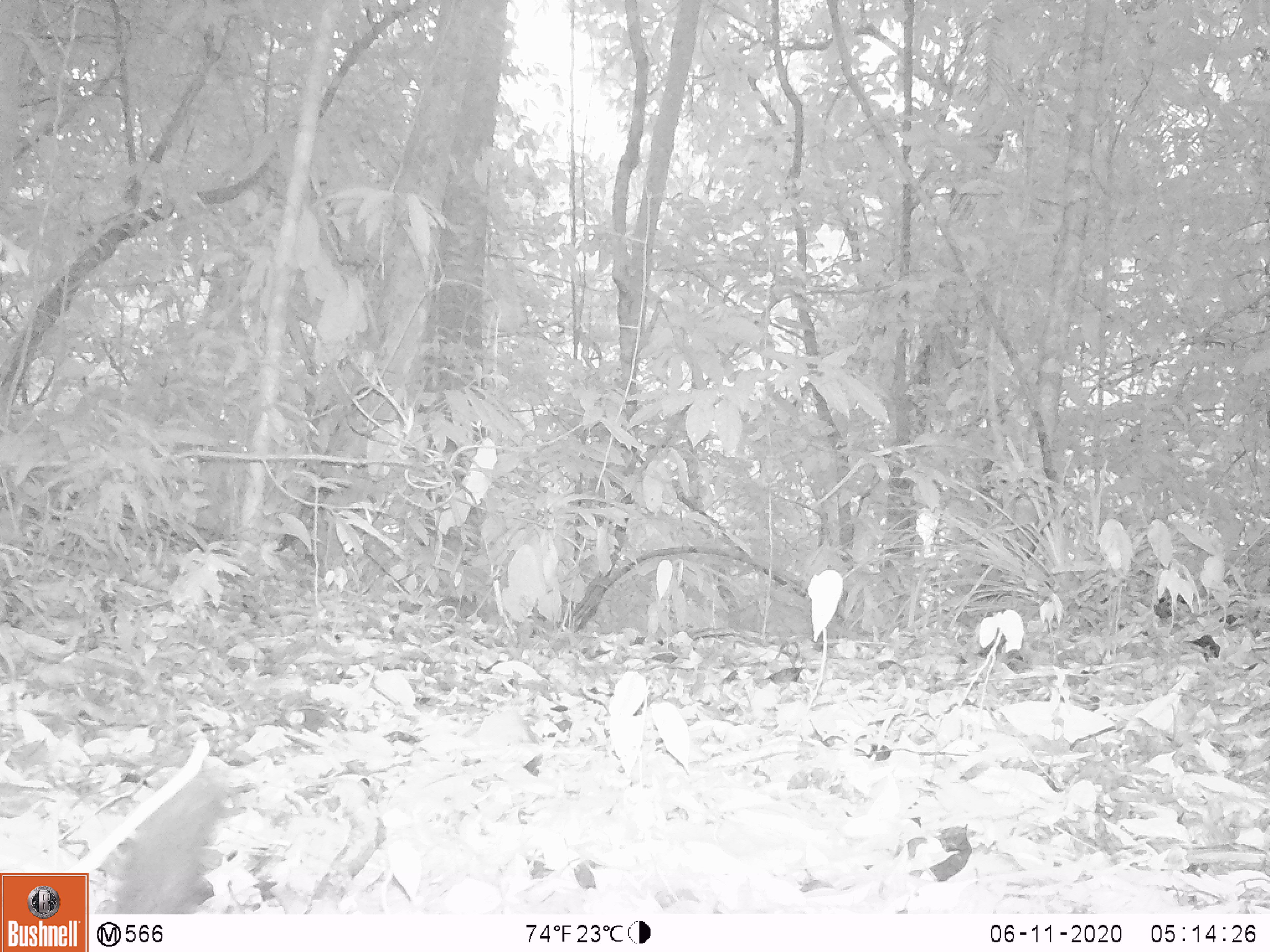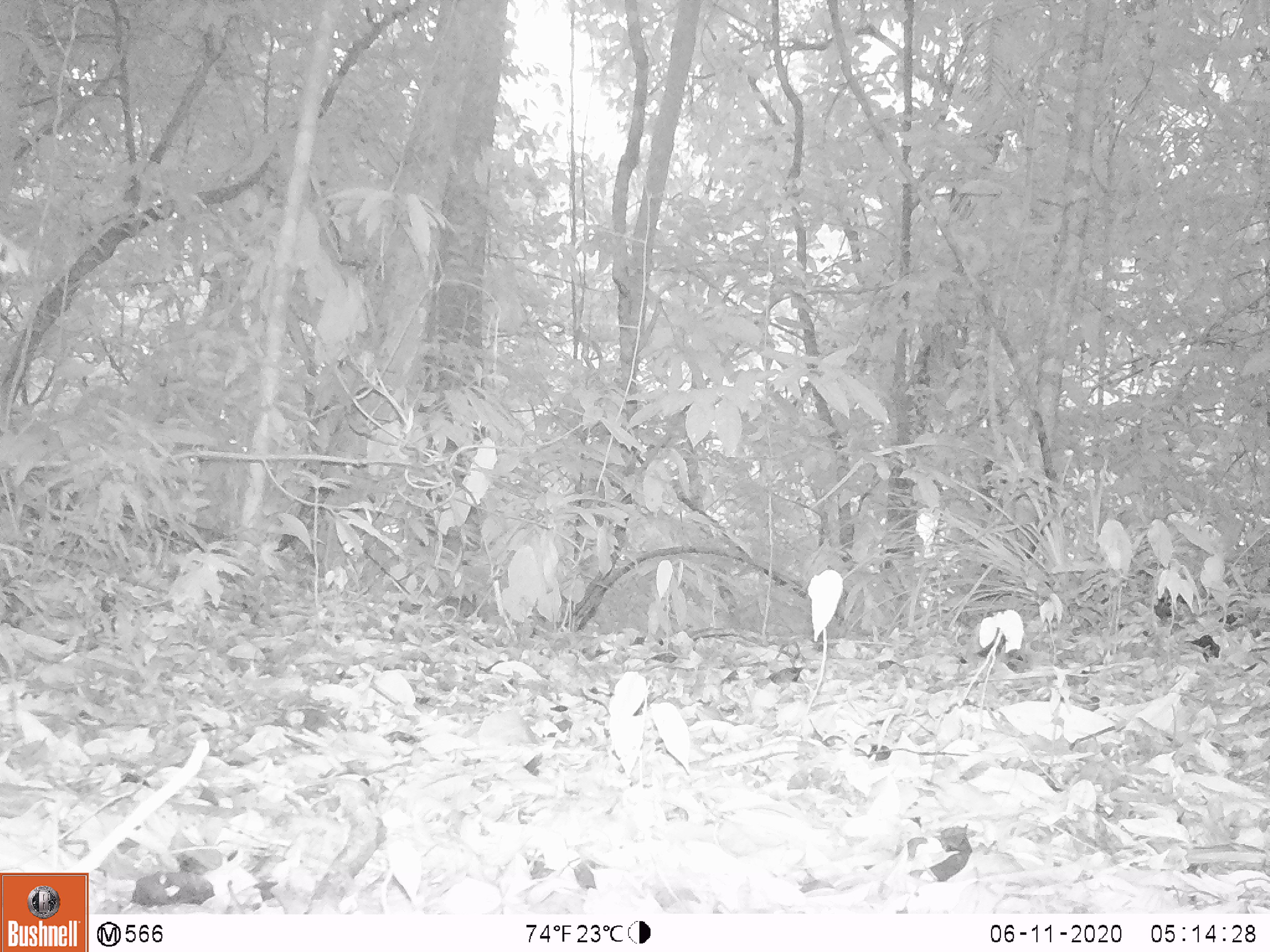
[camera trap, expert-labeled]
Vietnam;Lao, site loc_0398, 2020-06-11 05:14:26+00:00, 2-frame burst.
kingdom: Animalia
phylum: Chordata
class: Mammalia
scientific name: Mammalia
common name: mammal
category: unidentified small mammal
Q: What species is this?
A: Unidentified small mammal (mammal) (Mammalia).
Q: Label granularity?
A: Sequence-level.